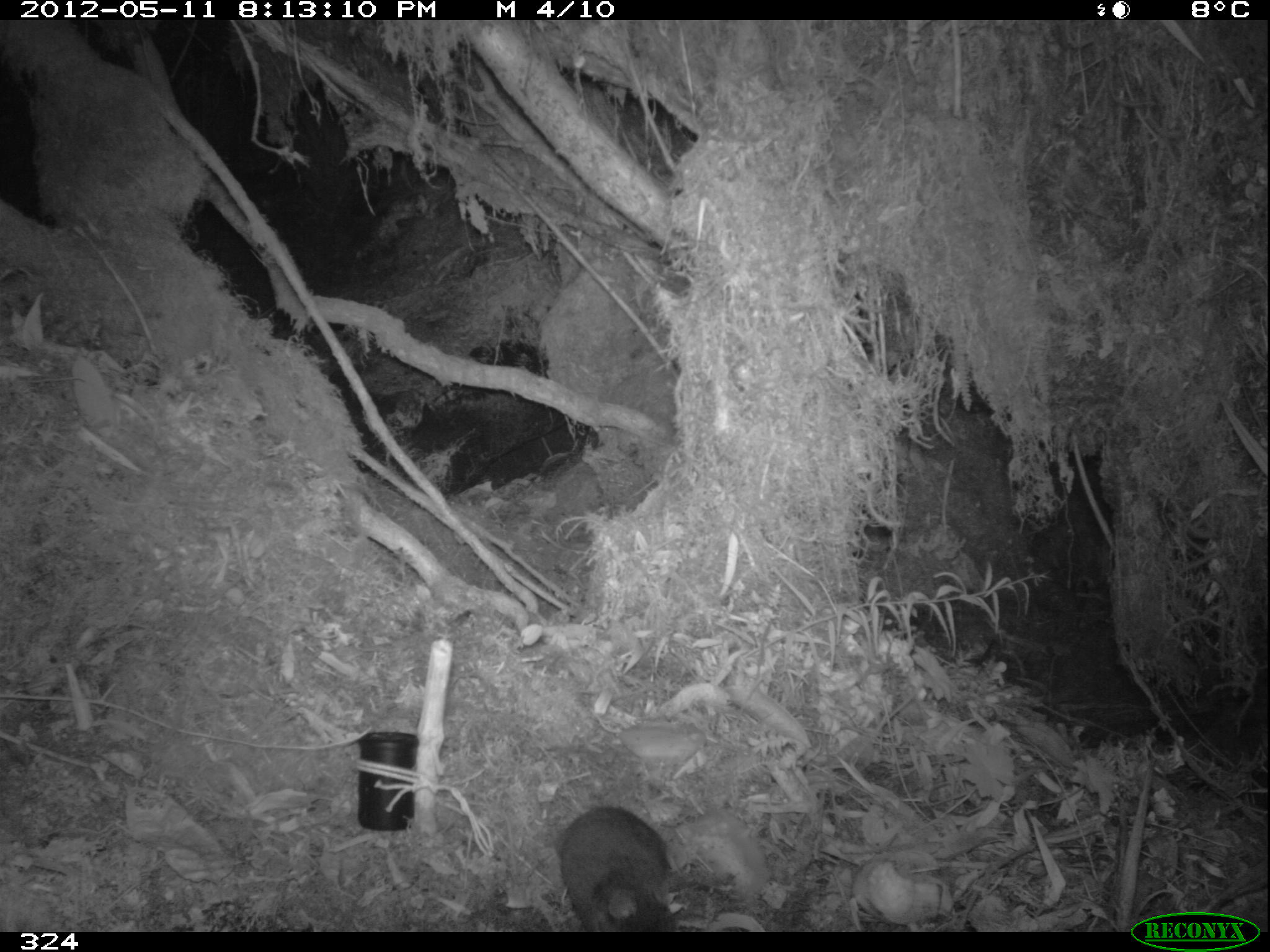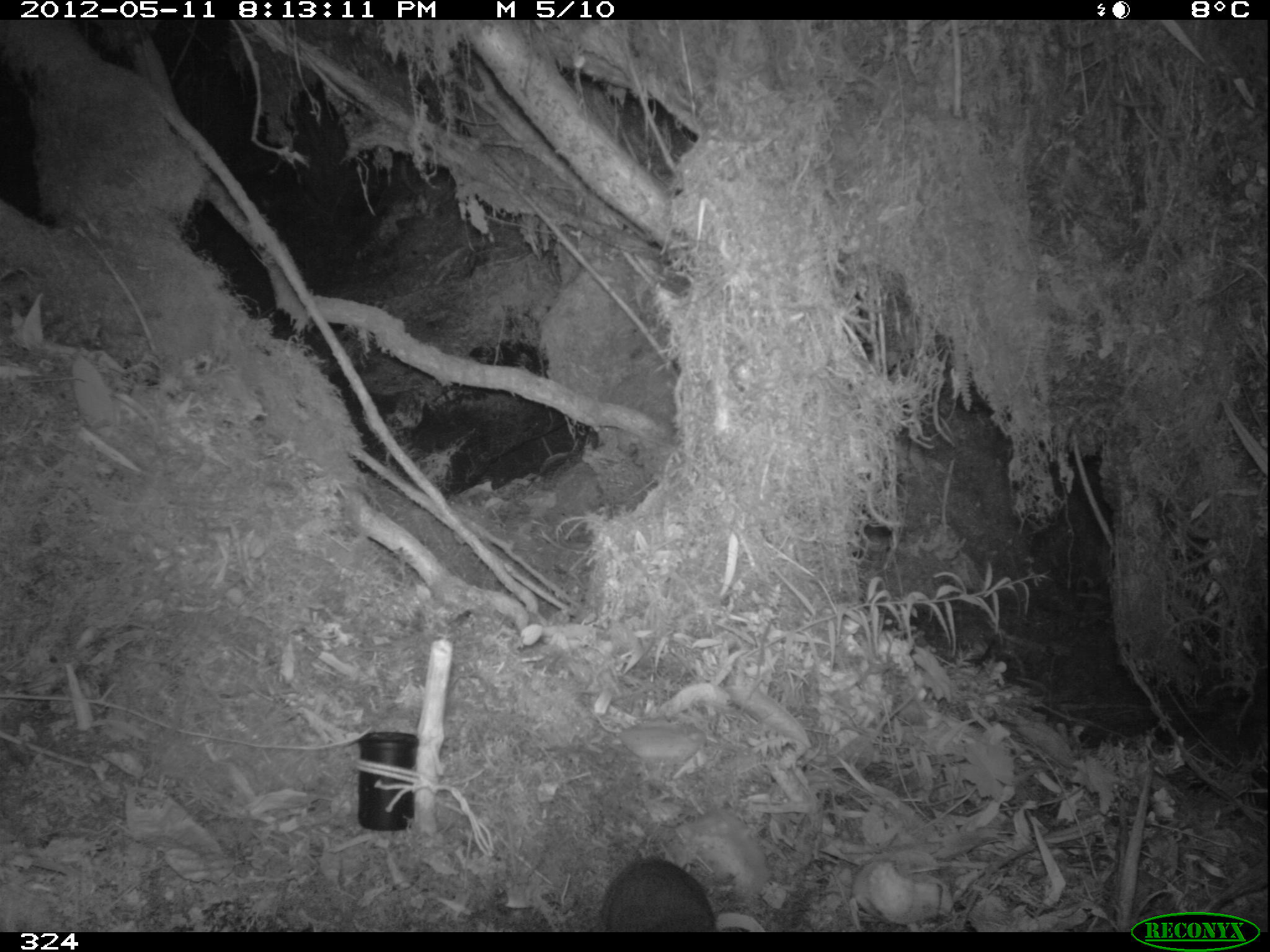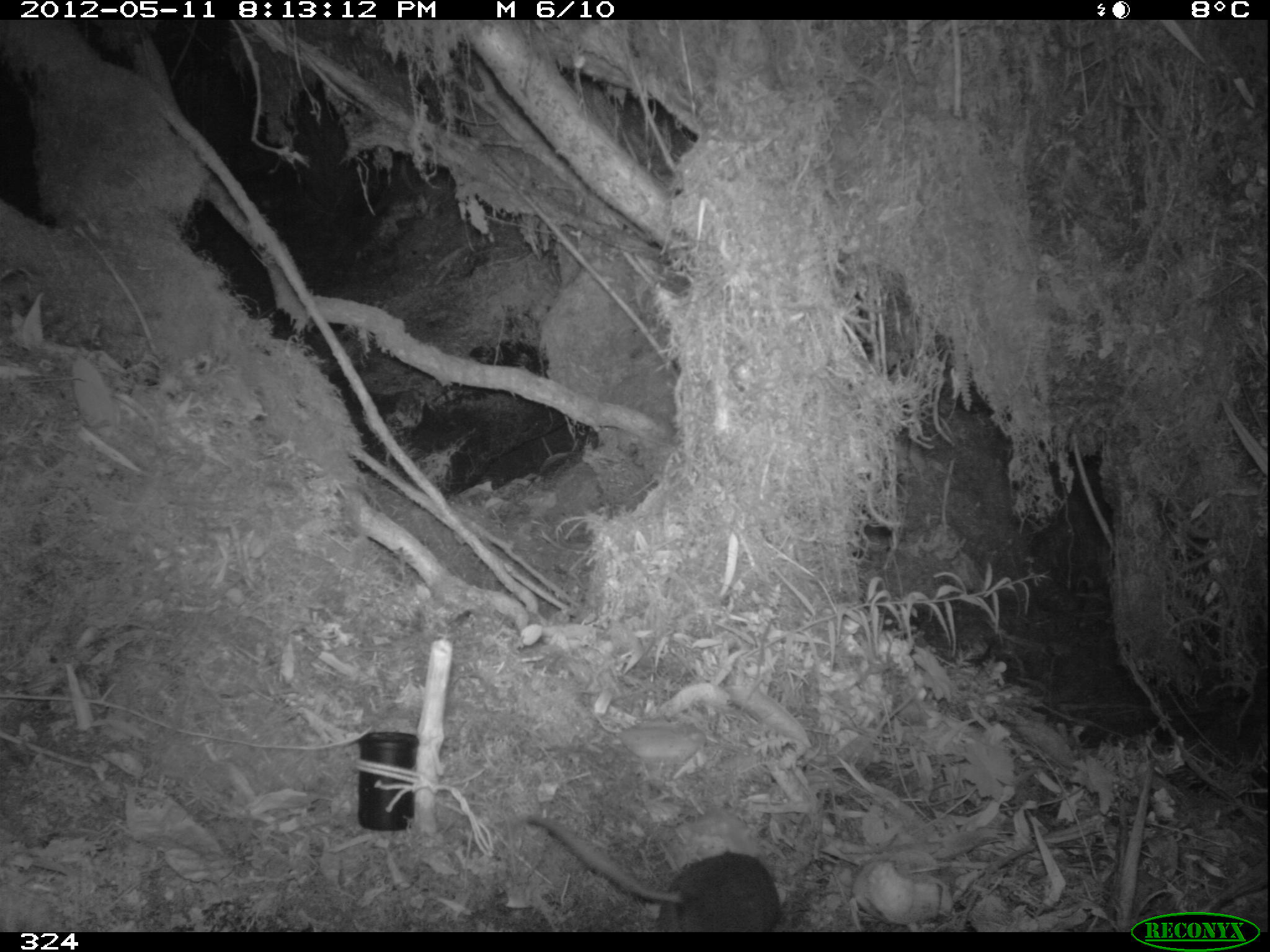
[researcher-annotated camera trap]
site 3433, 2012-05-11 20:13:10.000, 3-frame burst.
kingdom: Animalia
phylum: Chordata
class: Mammalia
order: Rodentia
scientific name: Rodentia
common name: rodents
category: unknown rodent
Unknown rodent (rodents) (Rodentia).